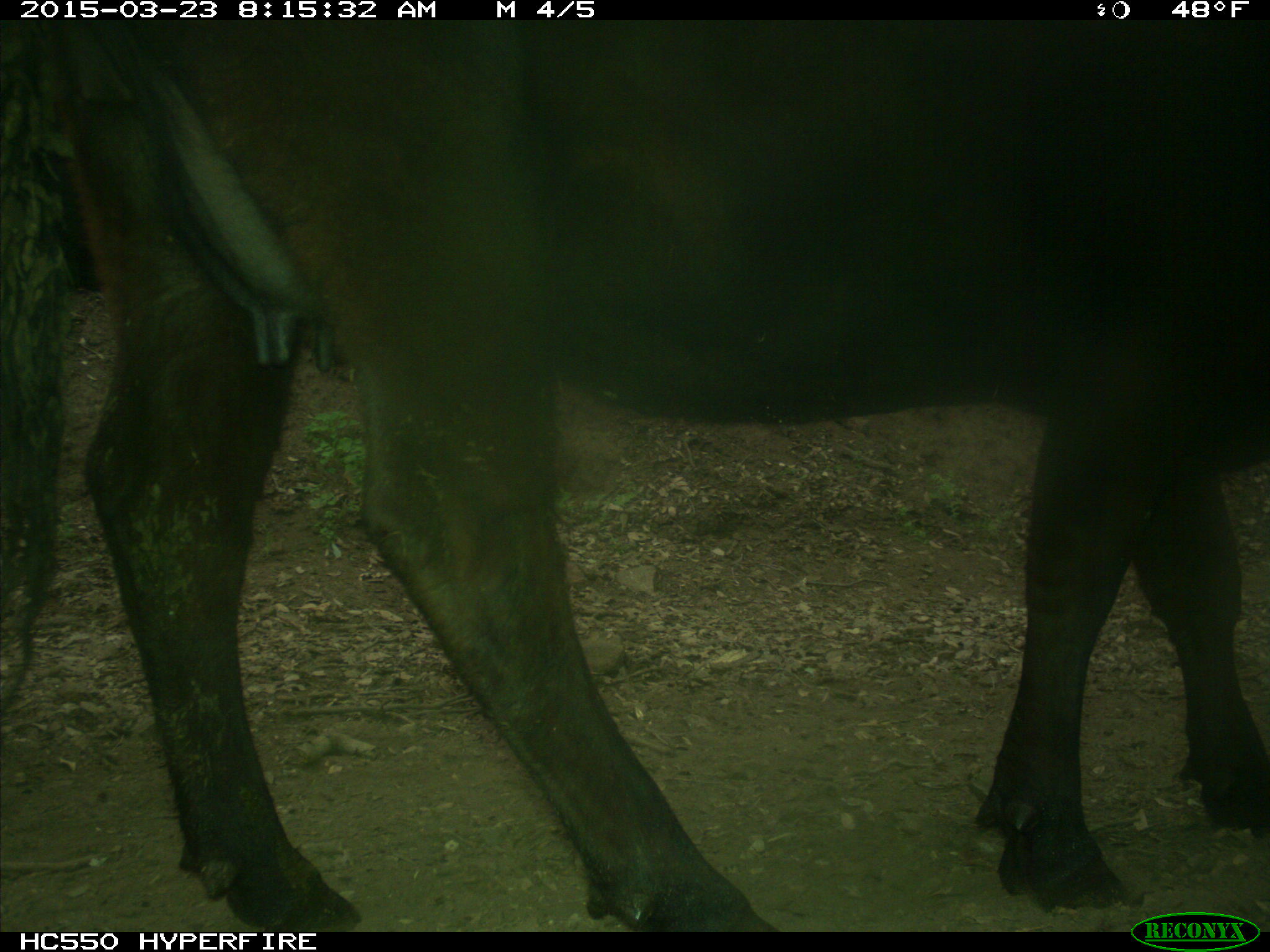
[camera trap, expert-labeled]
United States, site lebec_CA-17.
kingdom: Animalia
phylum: Chordata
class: Mammalia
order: Artiodactyla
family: Bovidae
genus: Bos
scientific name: Bos taurus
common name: domestic cow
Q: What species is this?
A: Bos taurus (domestic cow).